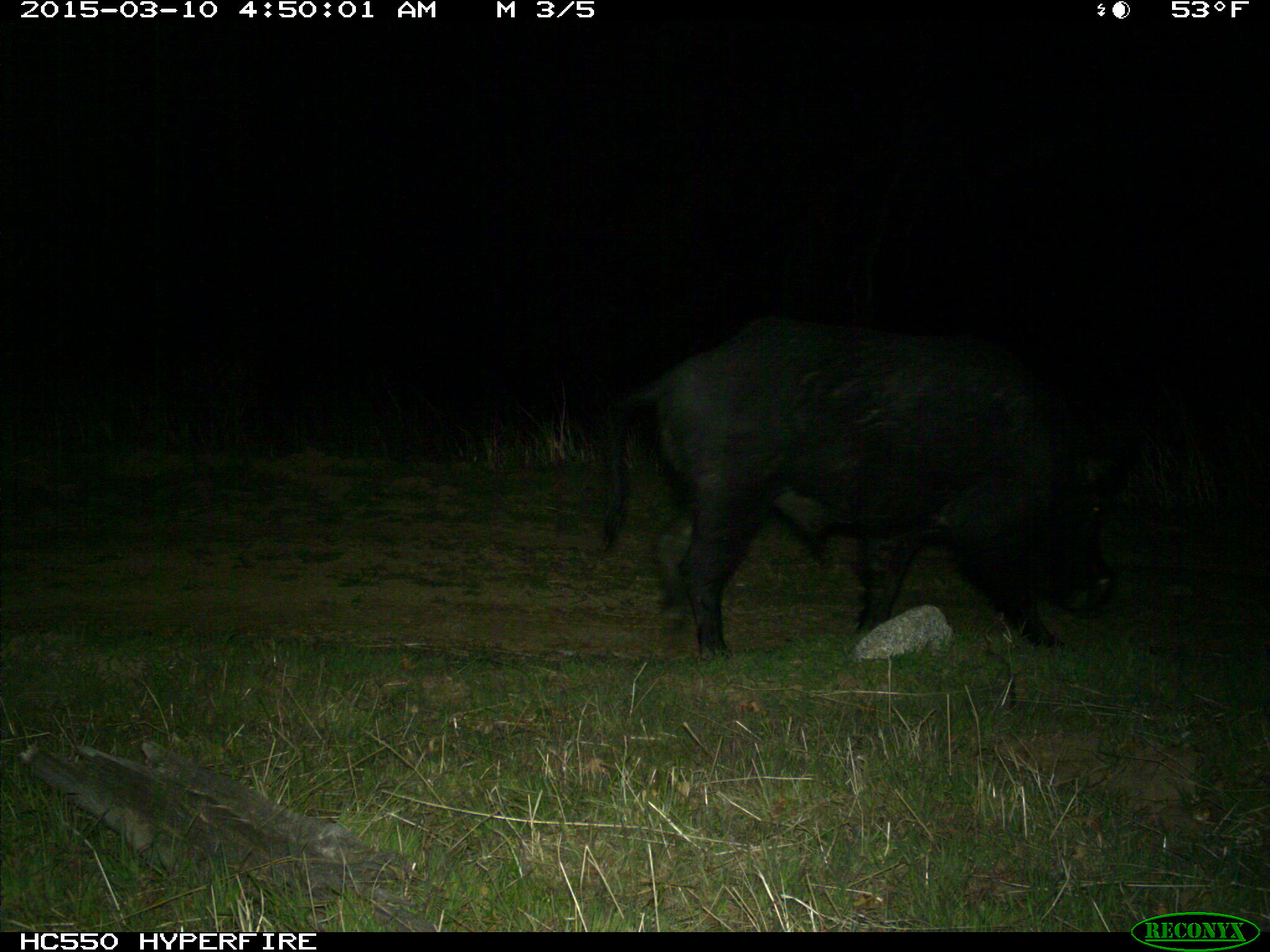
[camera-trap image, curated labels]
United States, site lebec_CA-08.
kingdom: Animalia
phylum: Chordata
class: Mammalia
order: Artiodactyla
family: Suidae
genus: Sus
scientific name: Sus scrofa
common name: wild boar